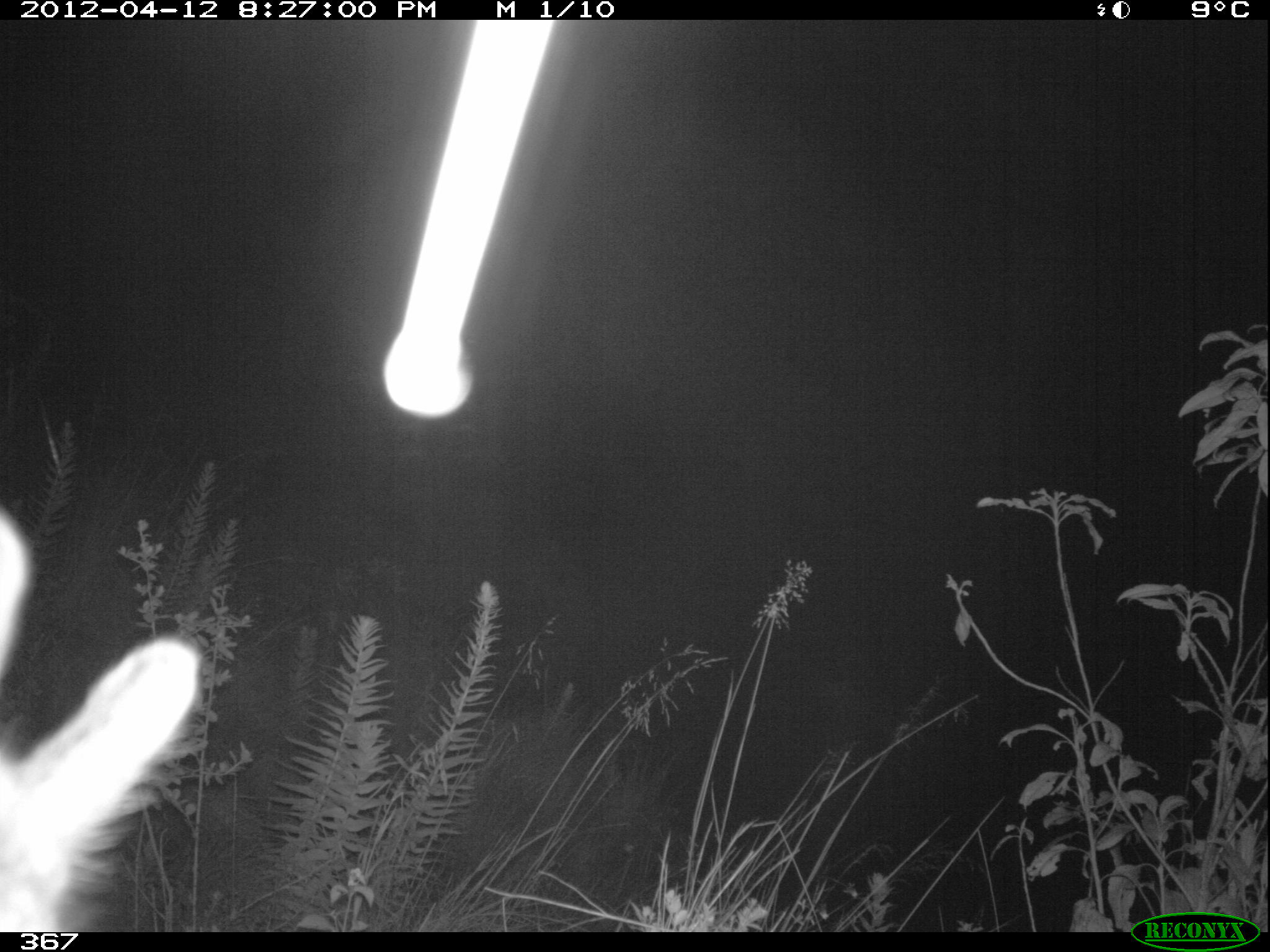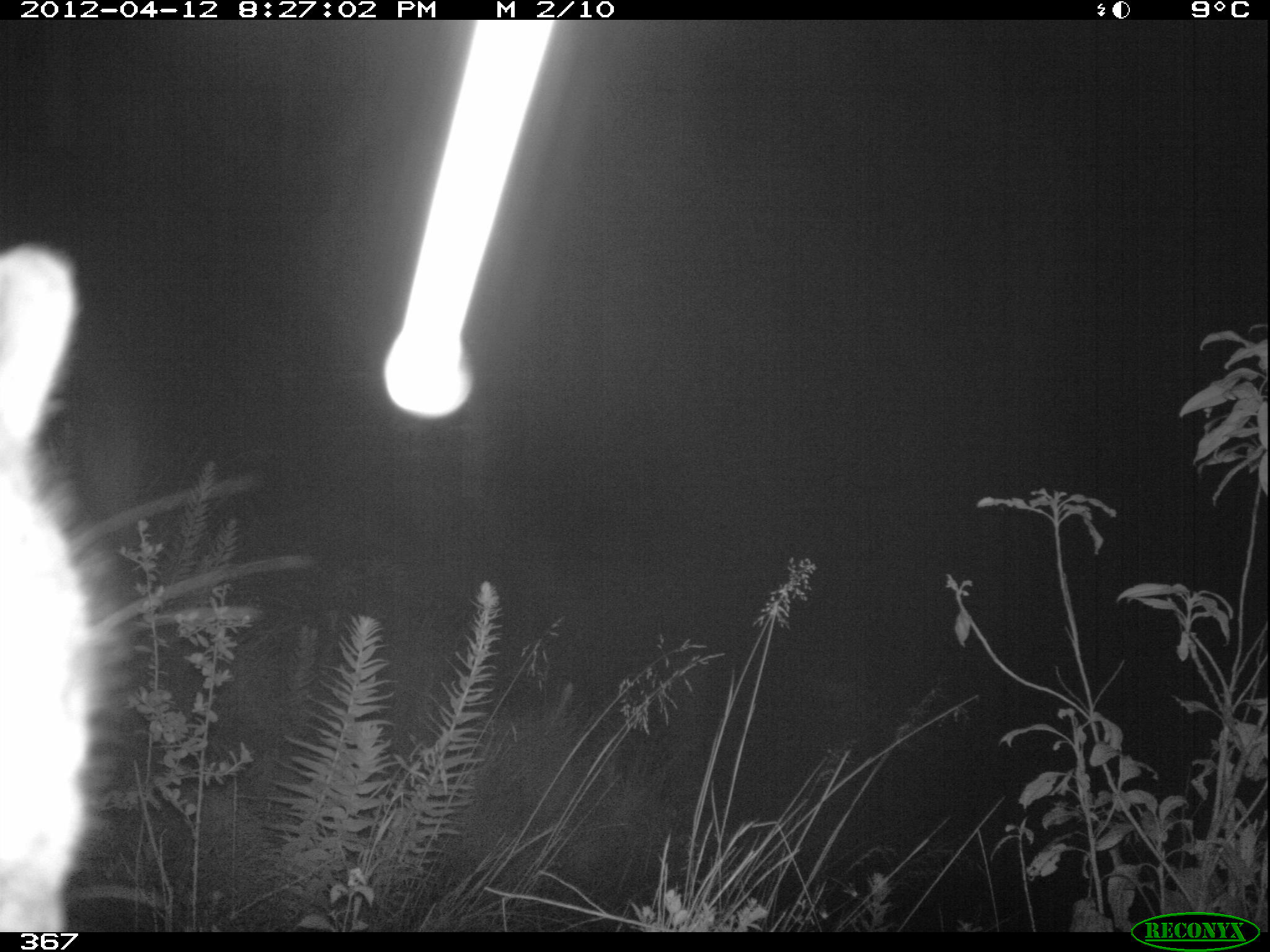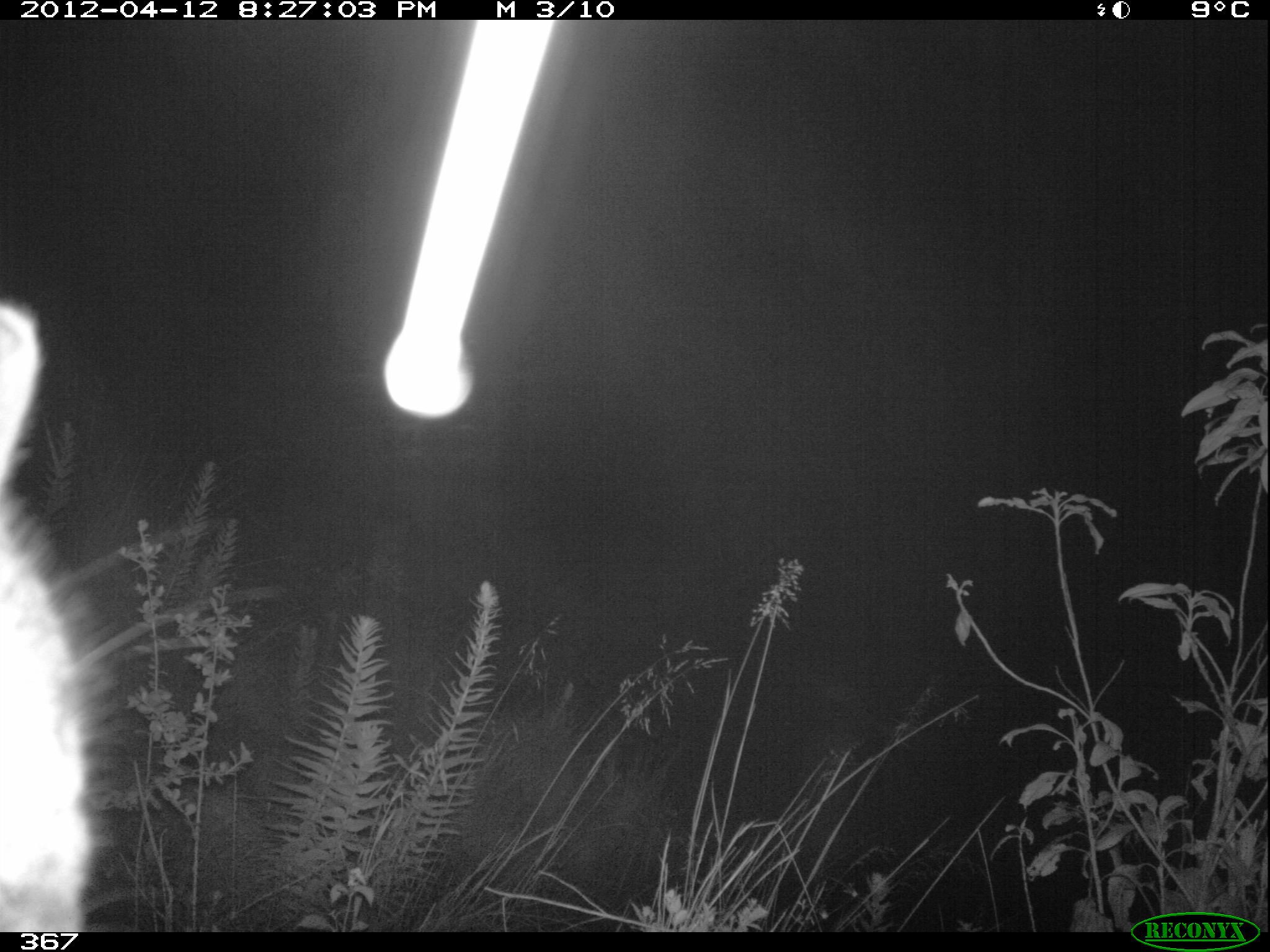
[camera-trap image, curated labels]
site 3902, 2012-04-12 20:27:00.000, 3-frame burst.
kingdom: Animalia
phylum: Chordata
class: Mammalia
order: Rodentia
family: Chinchillidae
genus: Lagidium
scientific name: Lagidium viscacia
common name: mountain viscacha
Lagidium viscacia (mountain viscacha).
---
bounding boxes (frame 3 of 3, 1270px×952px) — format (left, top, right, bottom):
lagidium viscacia: (0, 295, 96, 928)